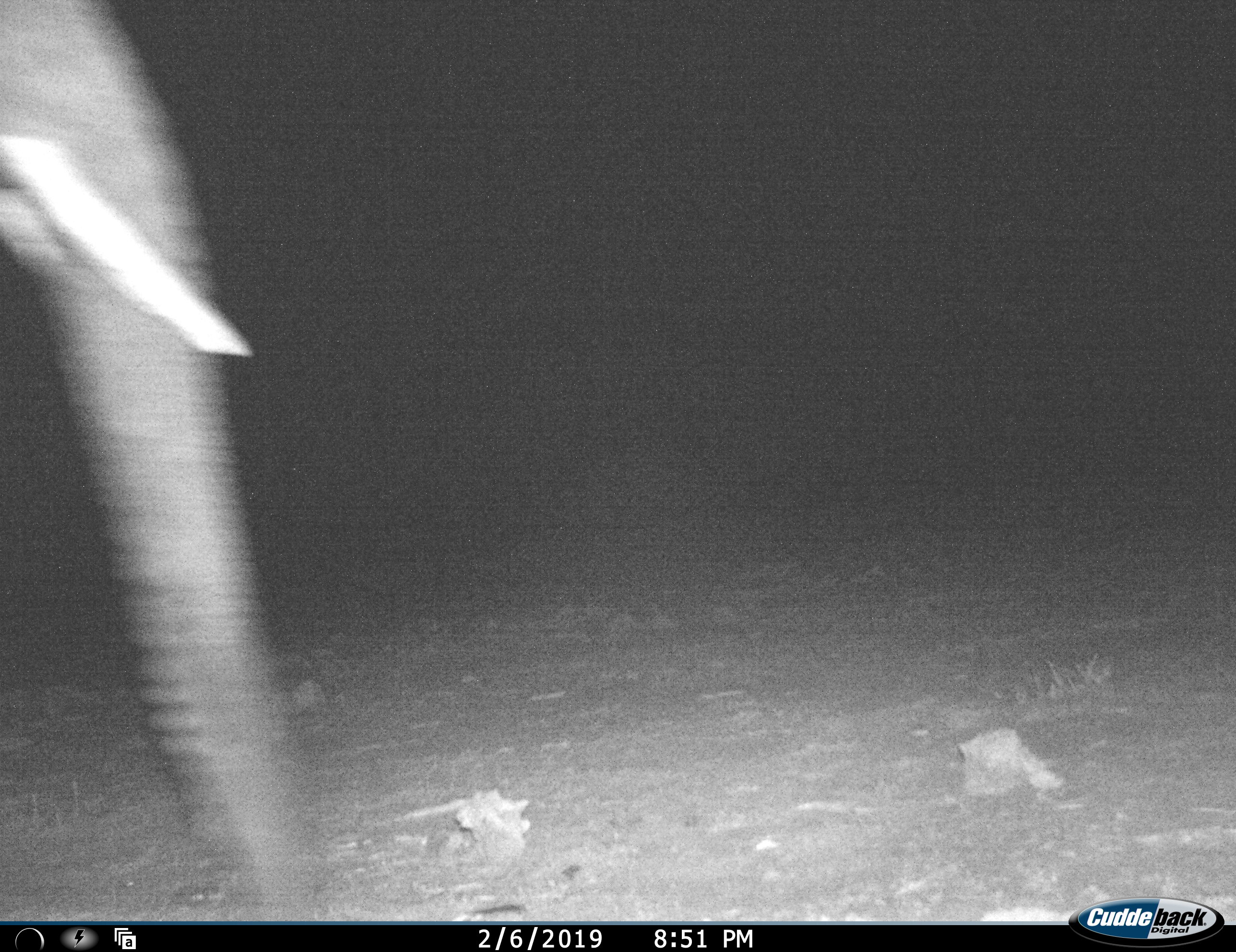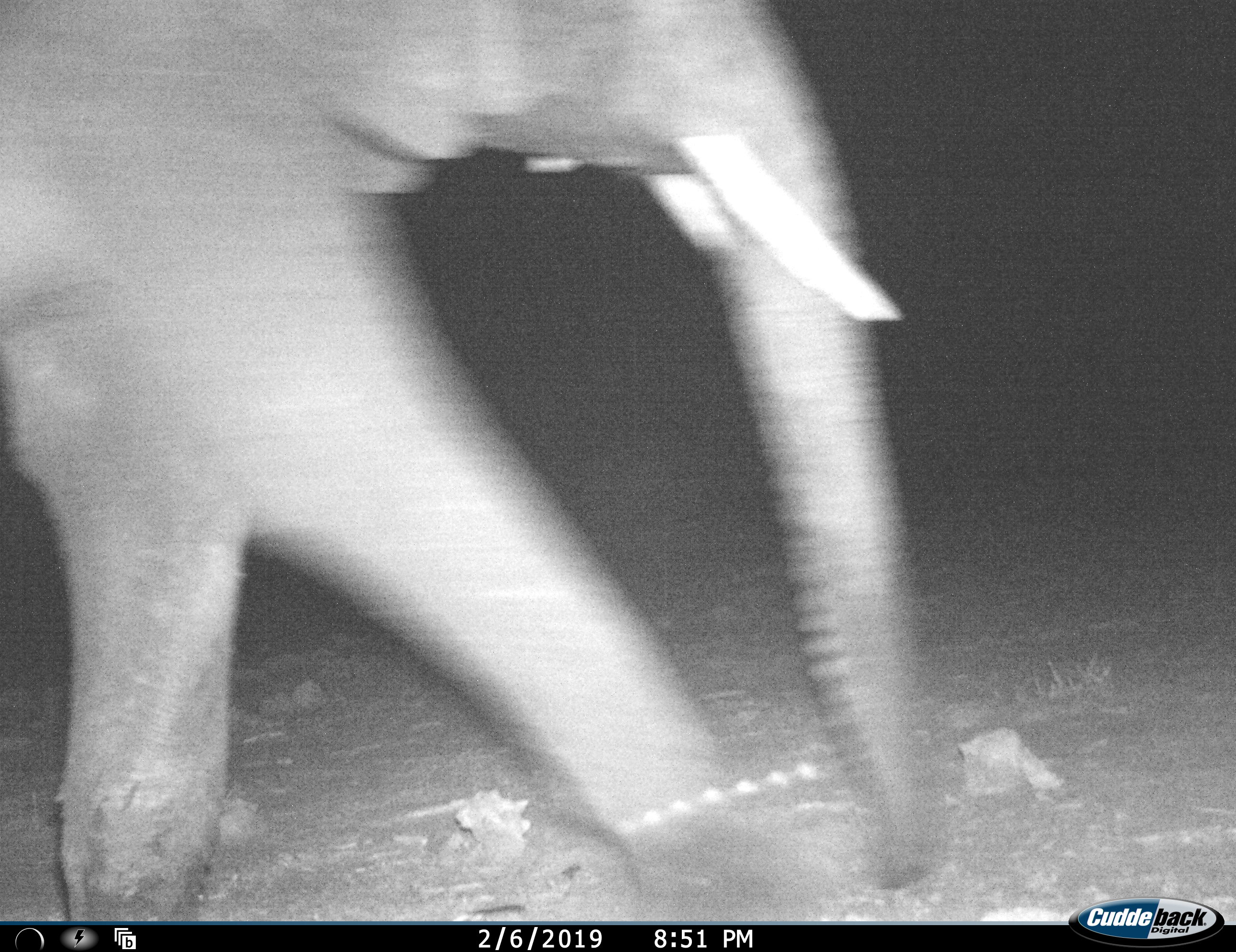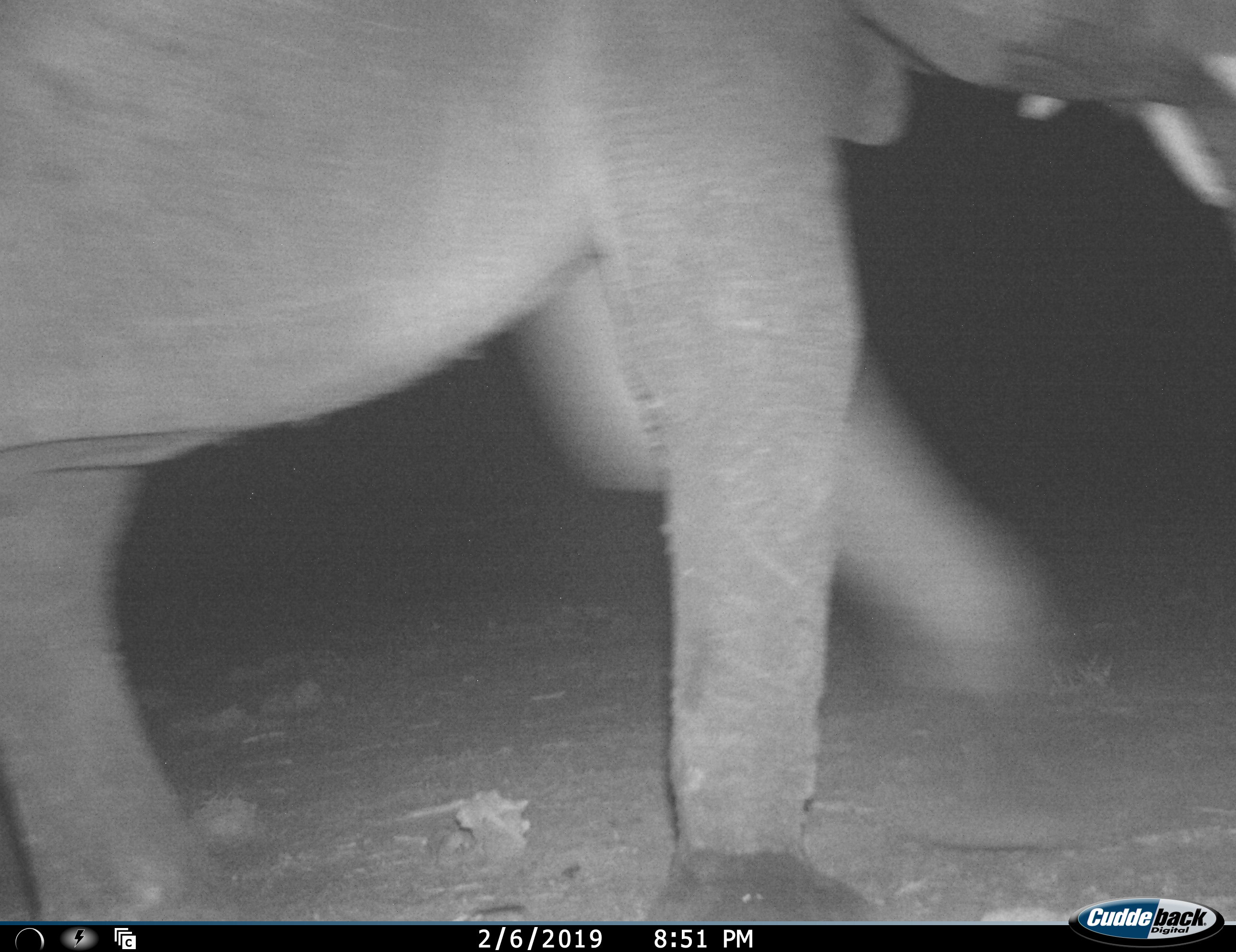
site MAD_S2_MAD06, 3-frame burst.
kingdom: Animalia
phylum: Chordata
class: Mammalia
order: Proboscidea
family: Elephantidae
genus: Loxodonta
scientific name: Loxodonta africana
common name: african bush elephant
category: elephant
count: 1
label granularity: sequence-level